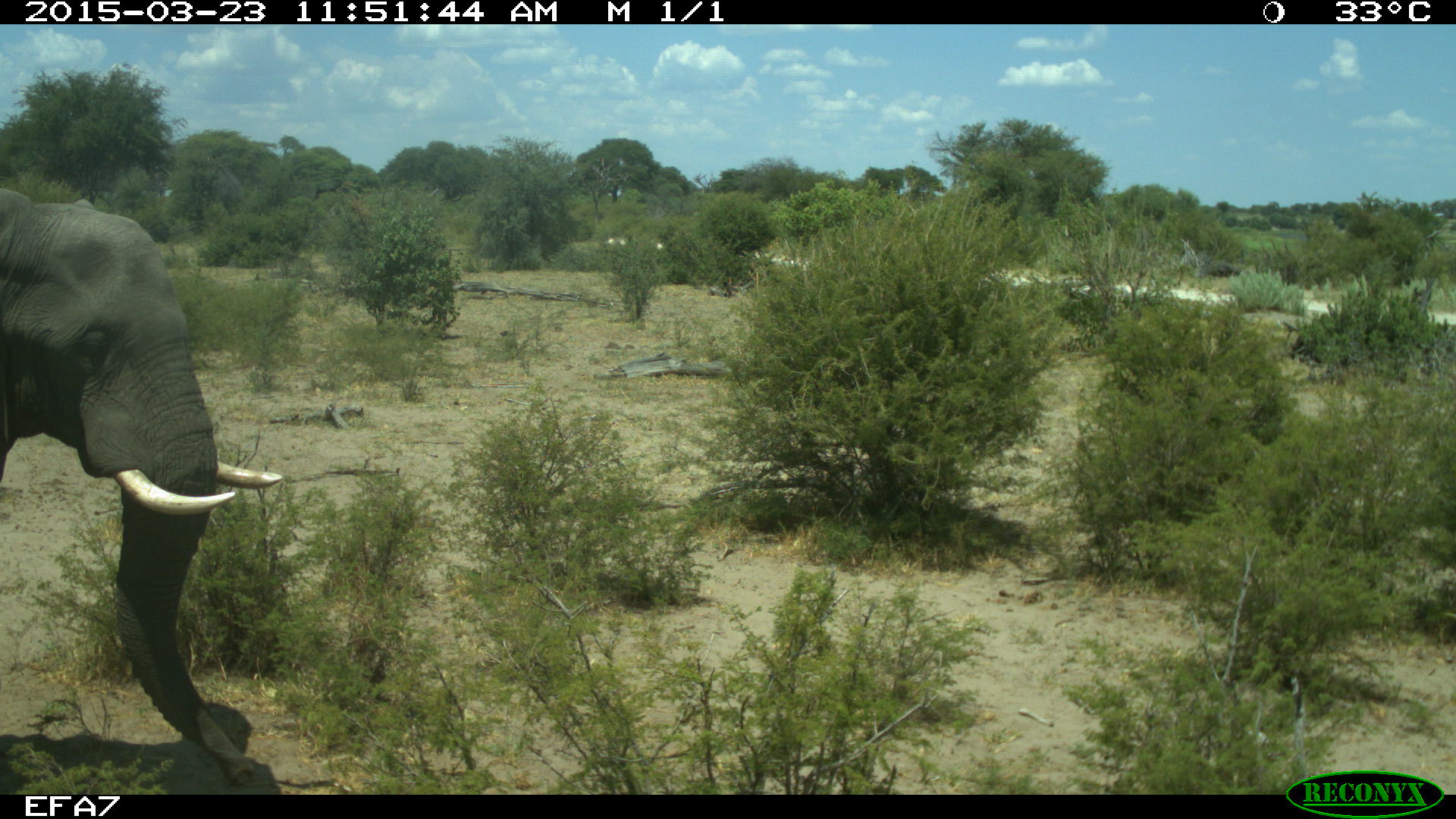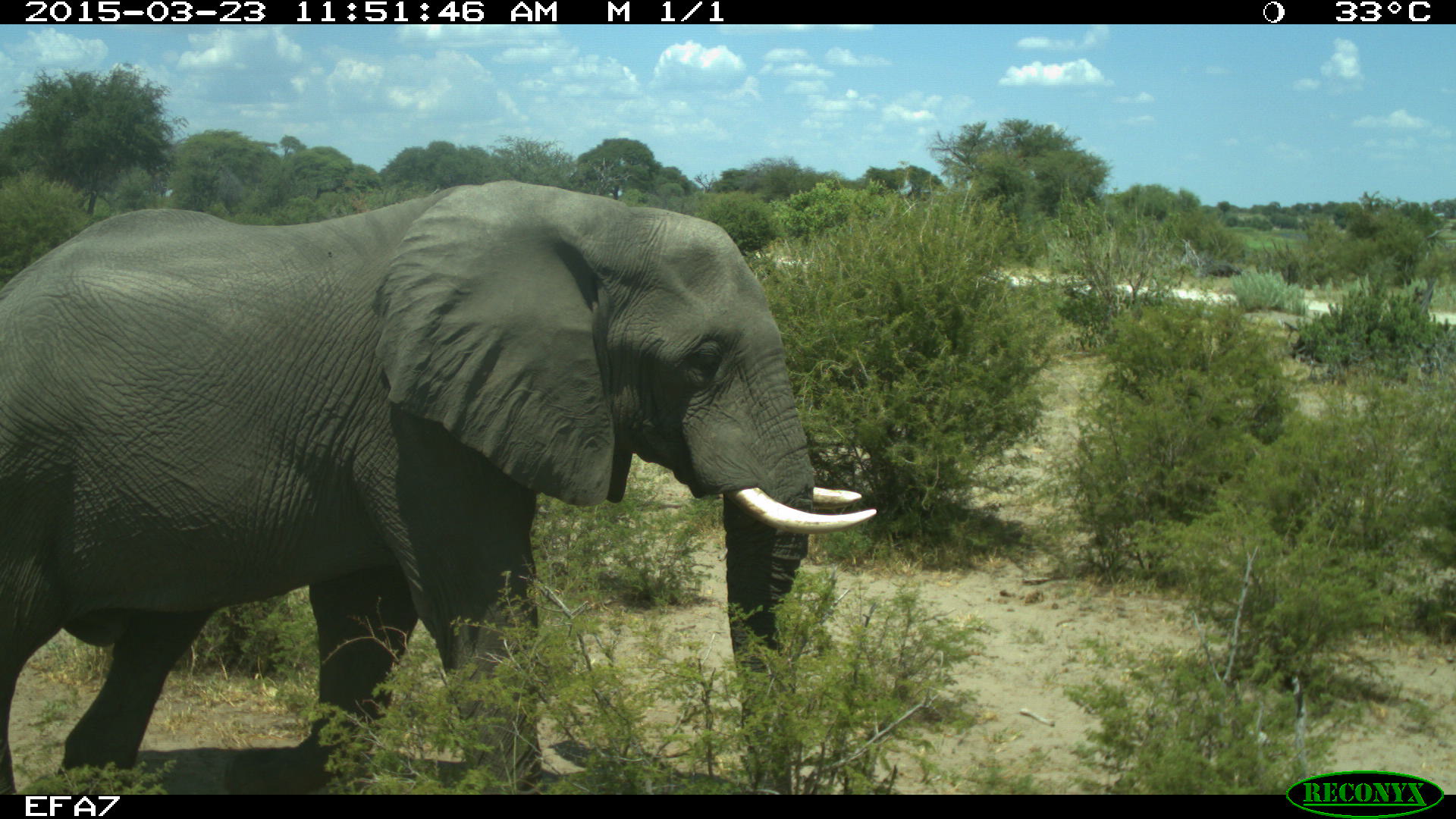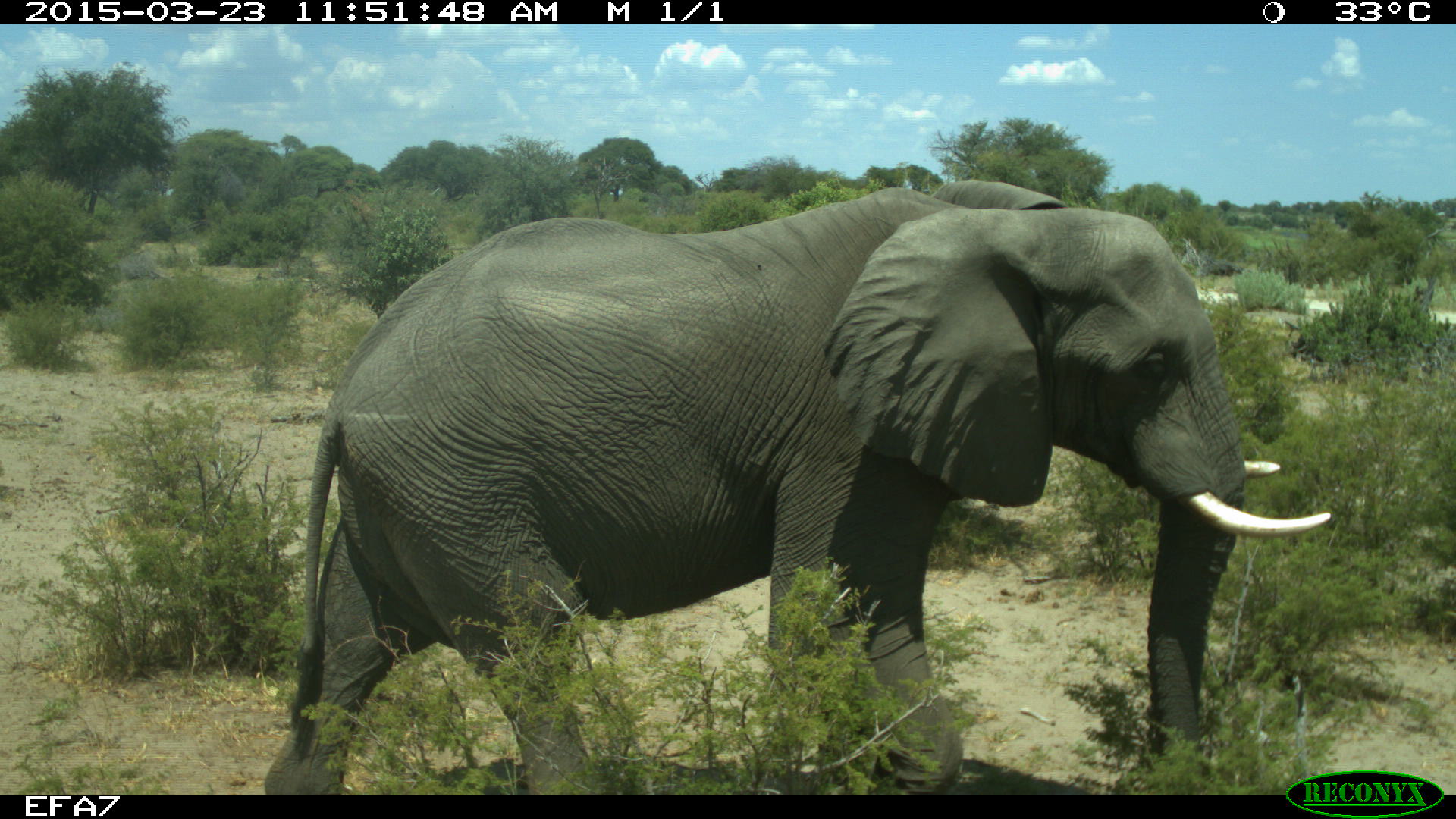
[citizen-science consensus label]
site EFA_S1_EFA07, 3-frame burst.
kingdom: Animalia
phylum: Chordata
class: Mammalia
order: Proboscidea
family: Elephantidae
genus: Loxodonta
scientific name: Loxodonta africana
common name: african bush elephant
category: elephant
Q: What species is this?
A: Elephant (african bush elephant) (Loxodonta africana).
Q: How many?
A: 1.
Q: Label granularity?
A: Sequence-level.